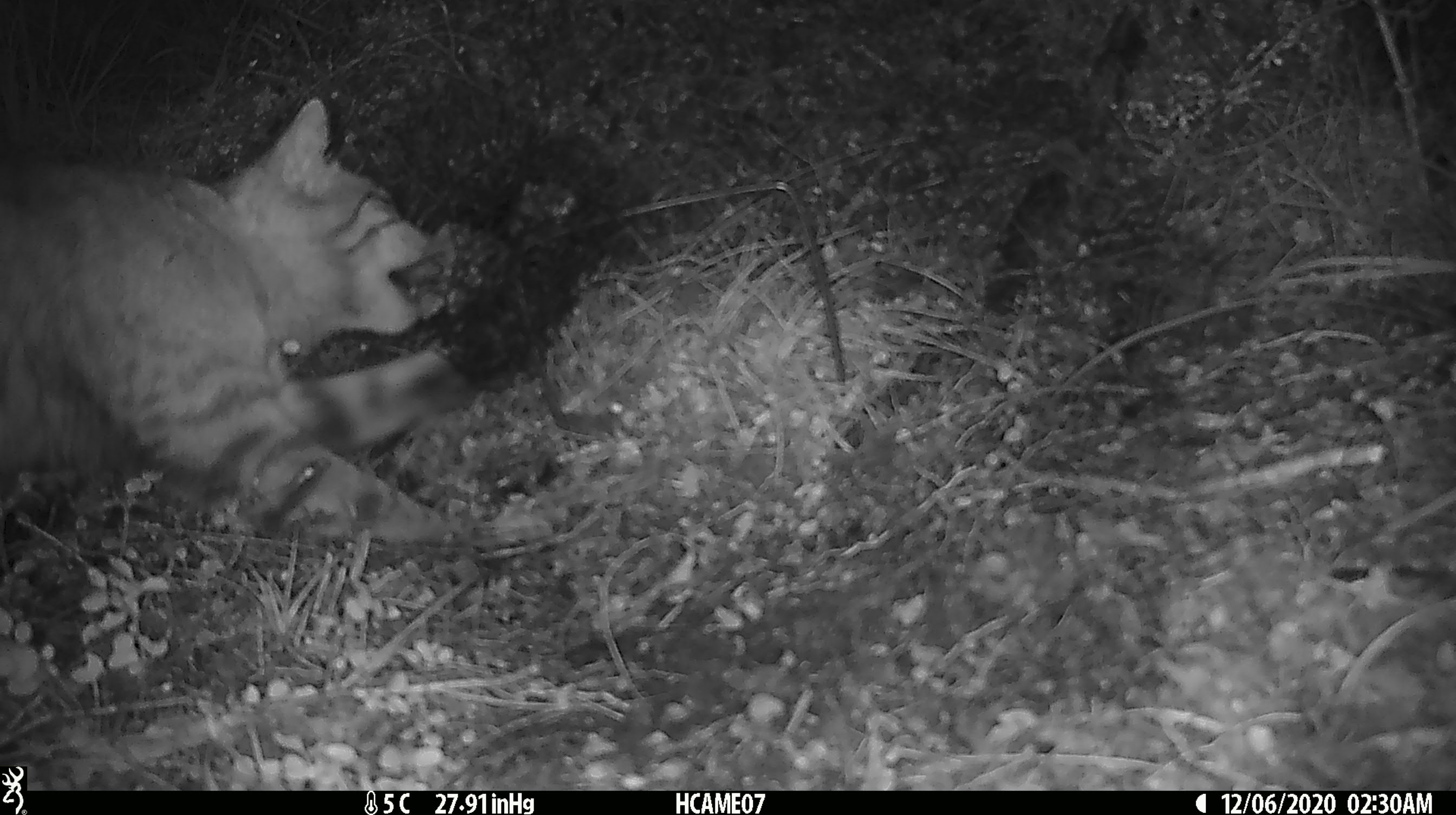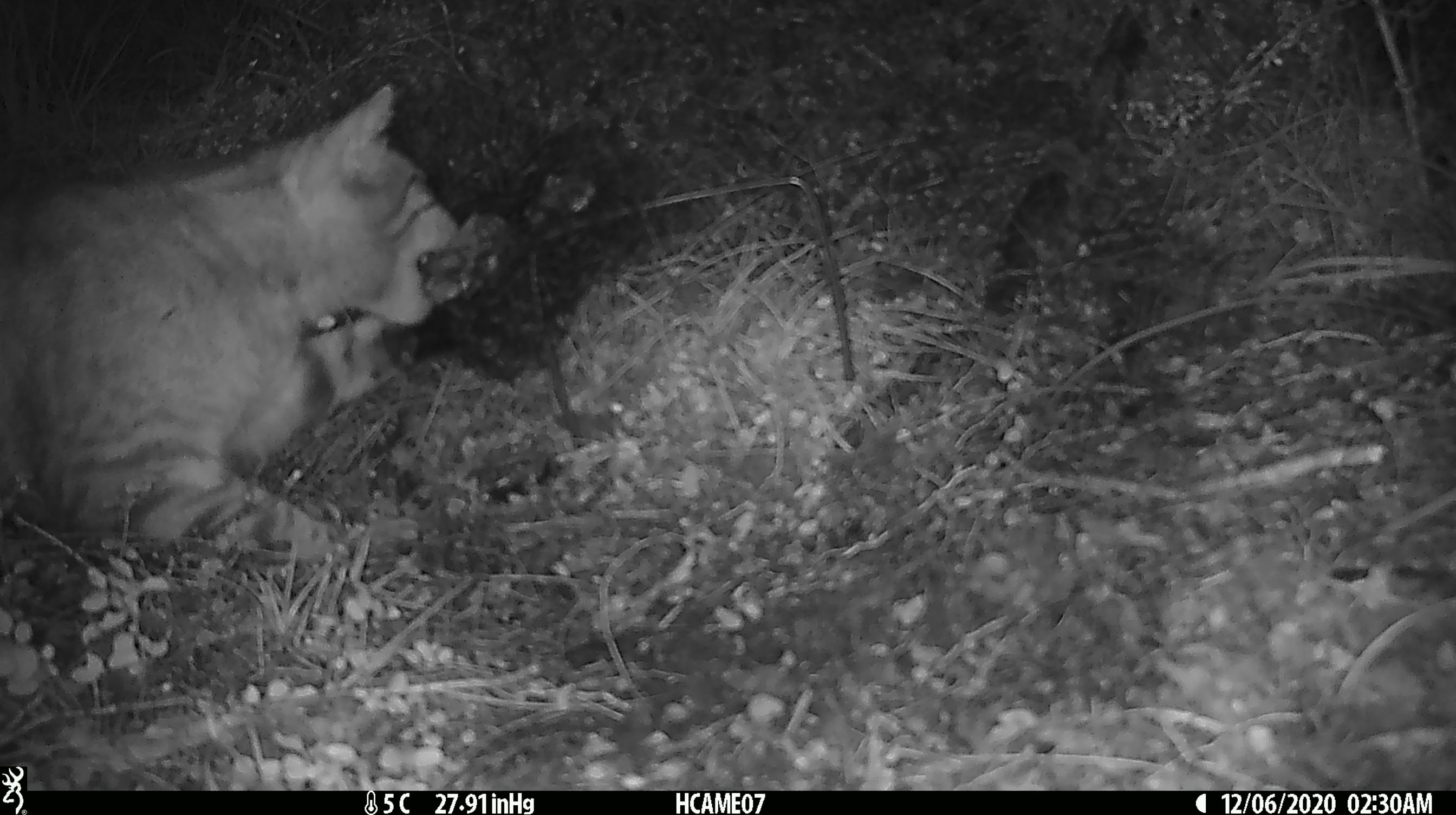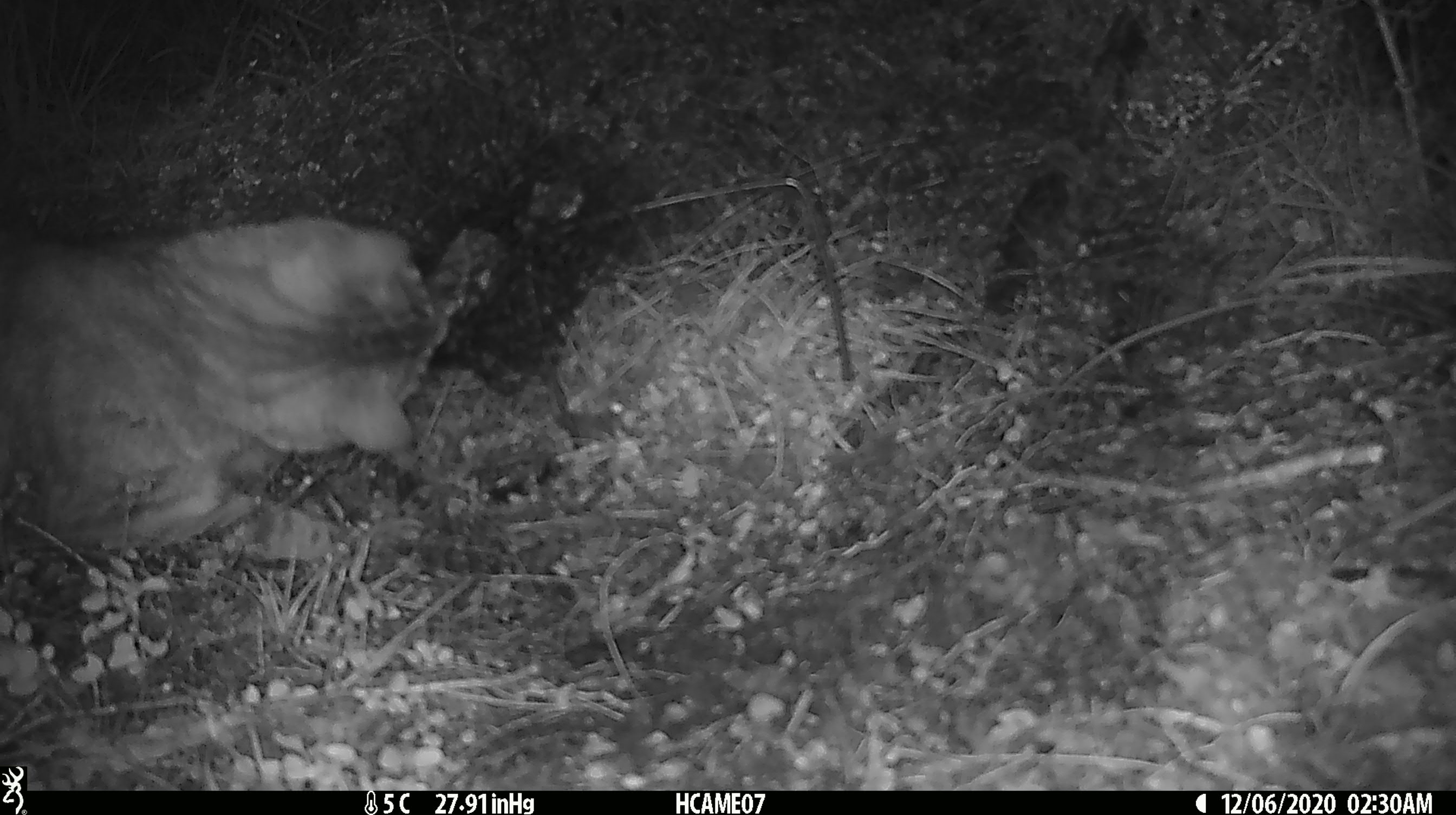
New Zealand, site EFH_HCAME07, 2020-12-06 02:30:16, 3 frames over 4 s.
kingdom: Animalia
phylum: Chordata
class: Mammalia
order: Carnivora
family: Felidae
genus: Felis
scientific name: Felis catus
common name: domestic cat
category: cat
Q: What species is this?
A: Cat (domestic cat) (Felis catus).